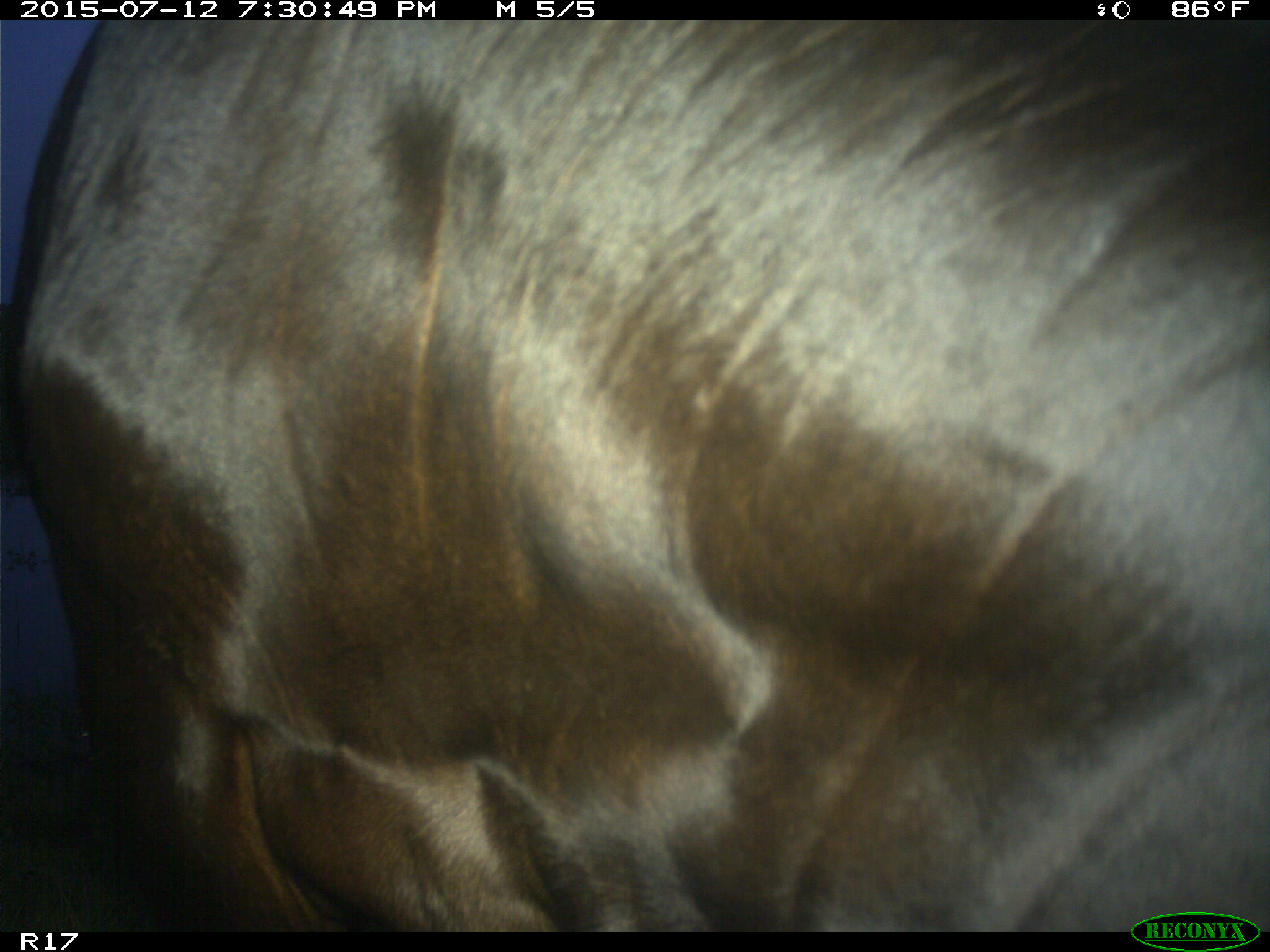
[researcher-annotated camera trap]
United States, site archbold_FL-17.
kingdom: Animalia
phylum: Chordata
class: Mammalia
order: Artiodactyla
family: Bovidae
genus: Bos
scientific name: Bos taurus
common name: domestic cow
Bos taurus (domestic cow).